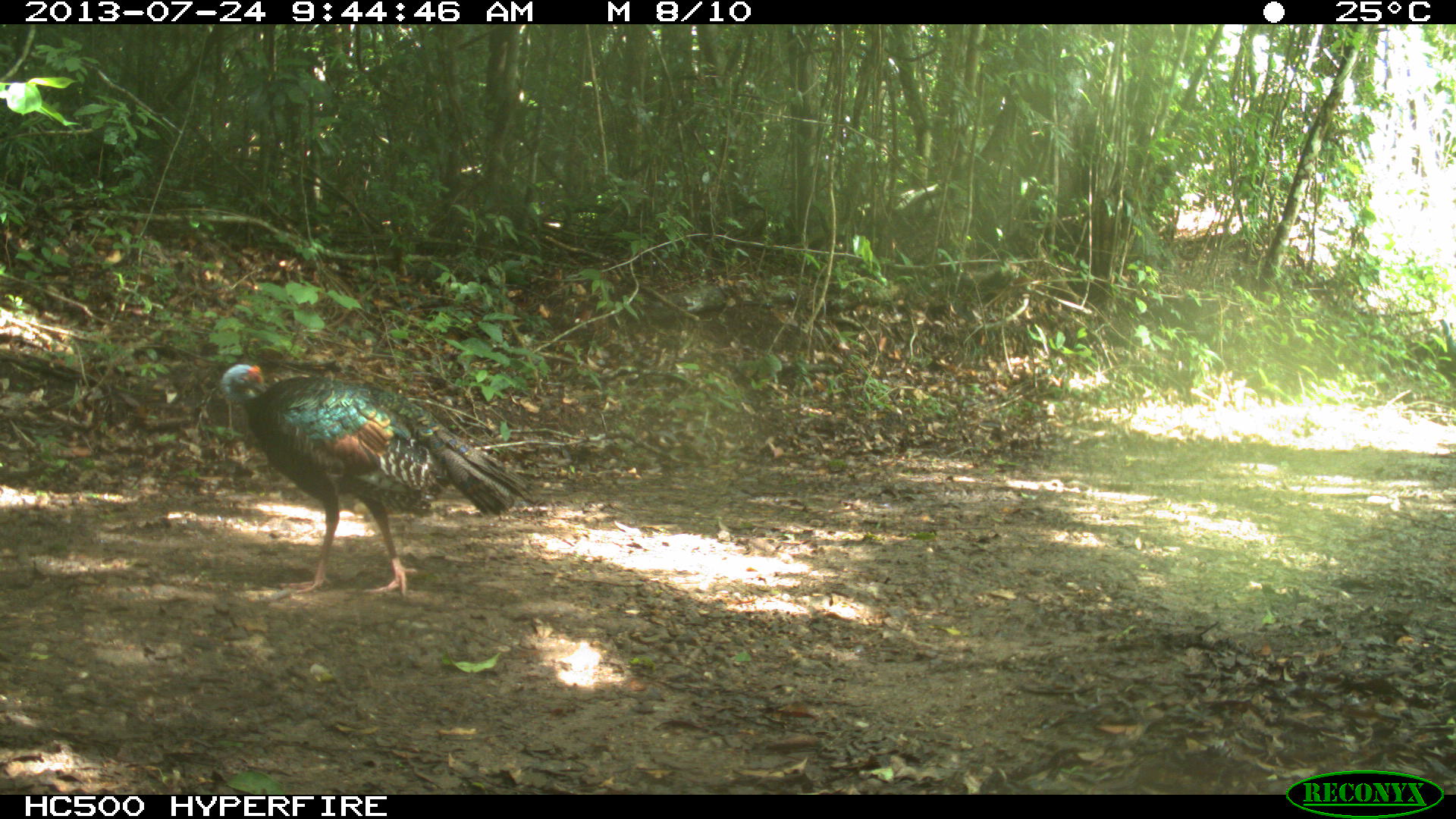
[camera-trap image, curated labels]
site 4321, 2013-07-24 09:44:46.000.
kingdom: Animalia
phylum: Chordata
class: Aves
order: Galliformes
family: Phasianidae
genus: Meleagris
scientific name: Meleagris ocellata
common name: ocellated turkey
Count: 2.